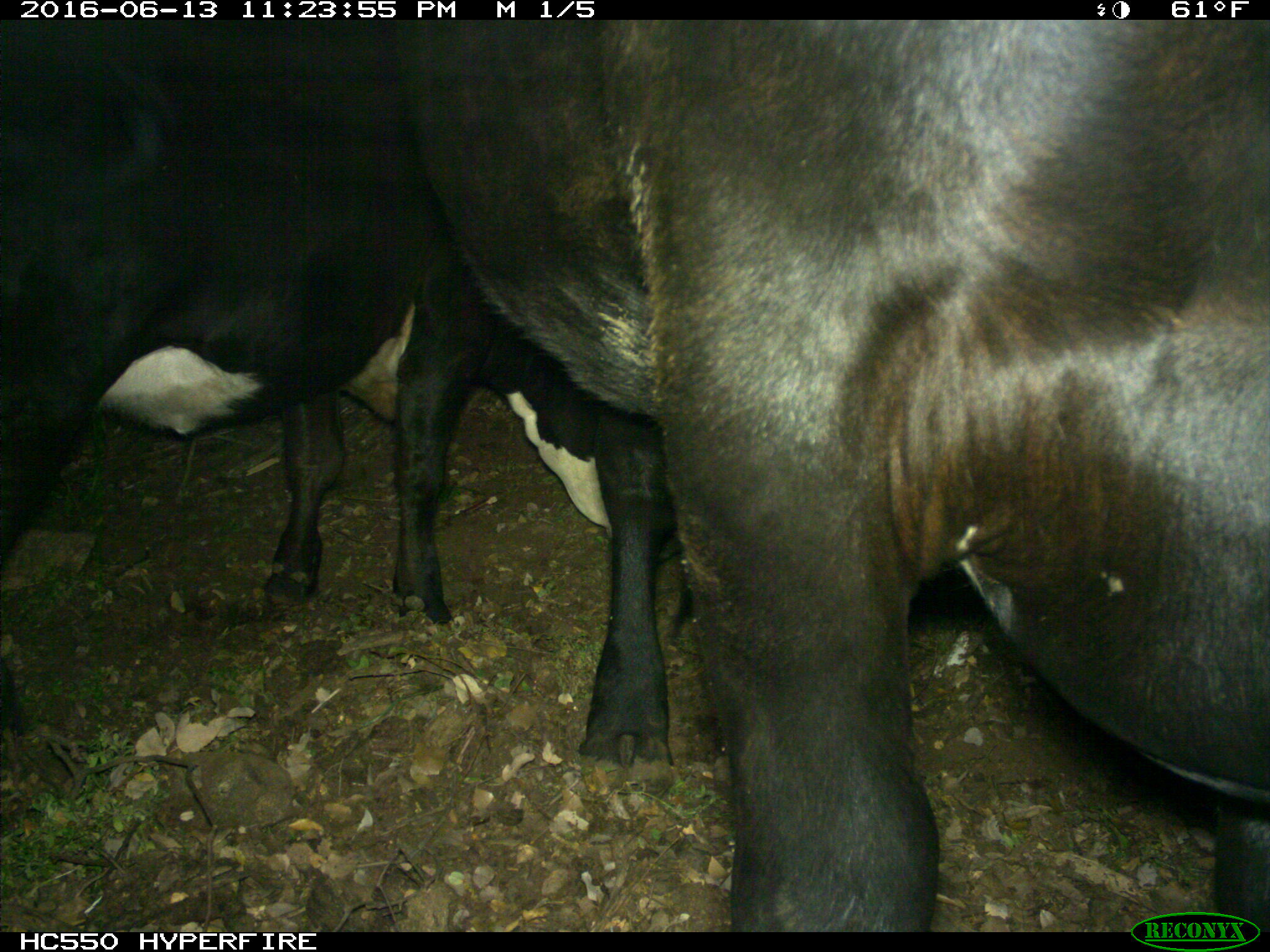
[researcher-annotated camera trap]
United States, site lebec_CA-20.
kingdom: Animalia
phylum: Chordata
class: Mammalia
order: Artiodactyla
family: Bovidae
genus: Bos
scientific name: Bos taurus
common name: domestic cow